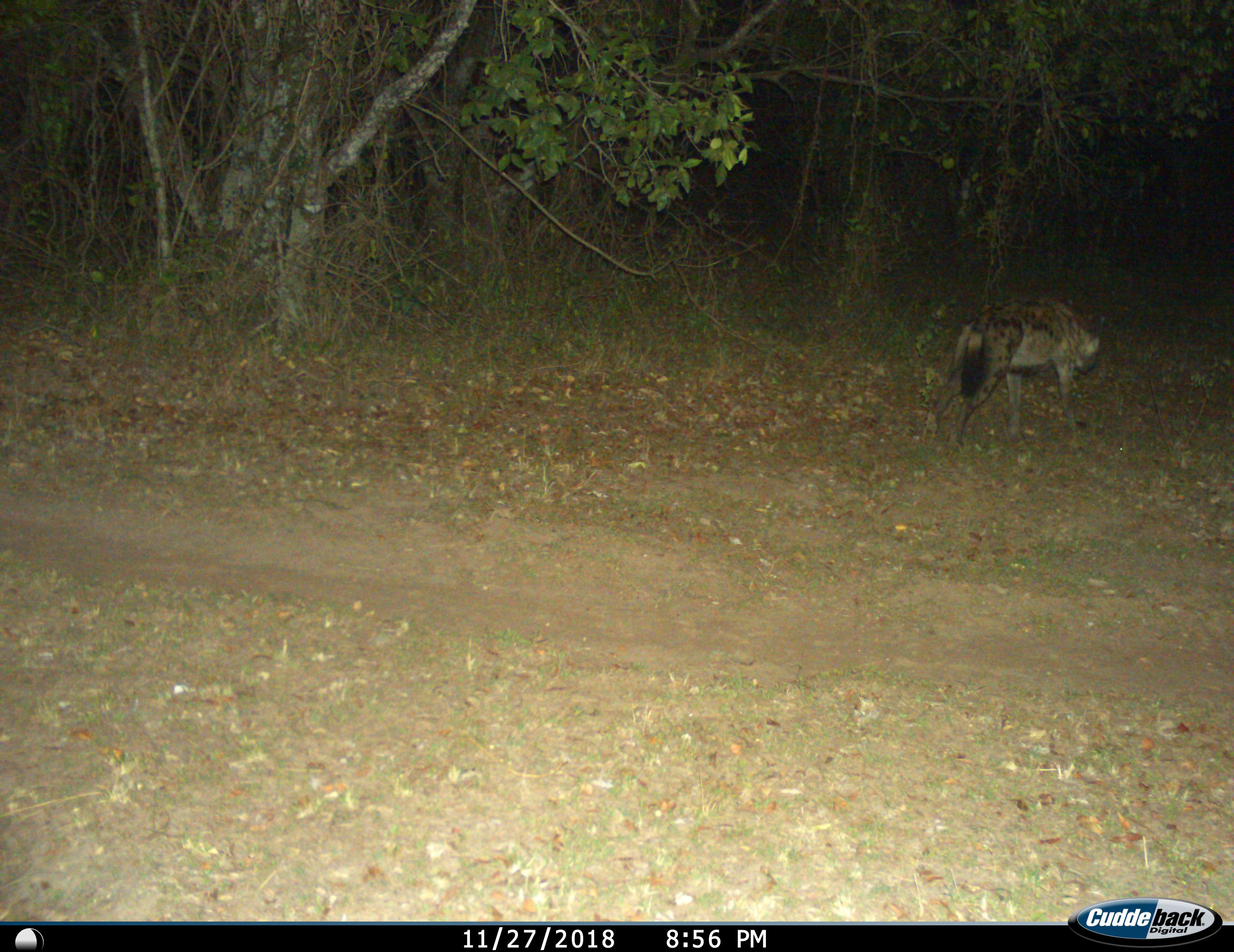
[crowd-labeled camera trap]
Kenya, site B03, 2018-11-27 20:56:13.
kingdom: Animalia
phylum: Chordata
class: Mammalia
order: Carnivora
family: Hyaenidae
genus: Crocuta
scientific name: Crocuta crocuta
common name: spotted hyena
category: hyenaspotted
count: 1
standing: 40%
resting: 0%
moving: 60%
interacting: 0%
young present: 0%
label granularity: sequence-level